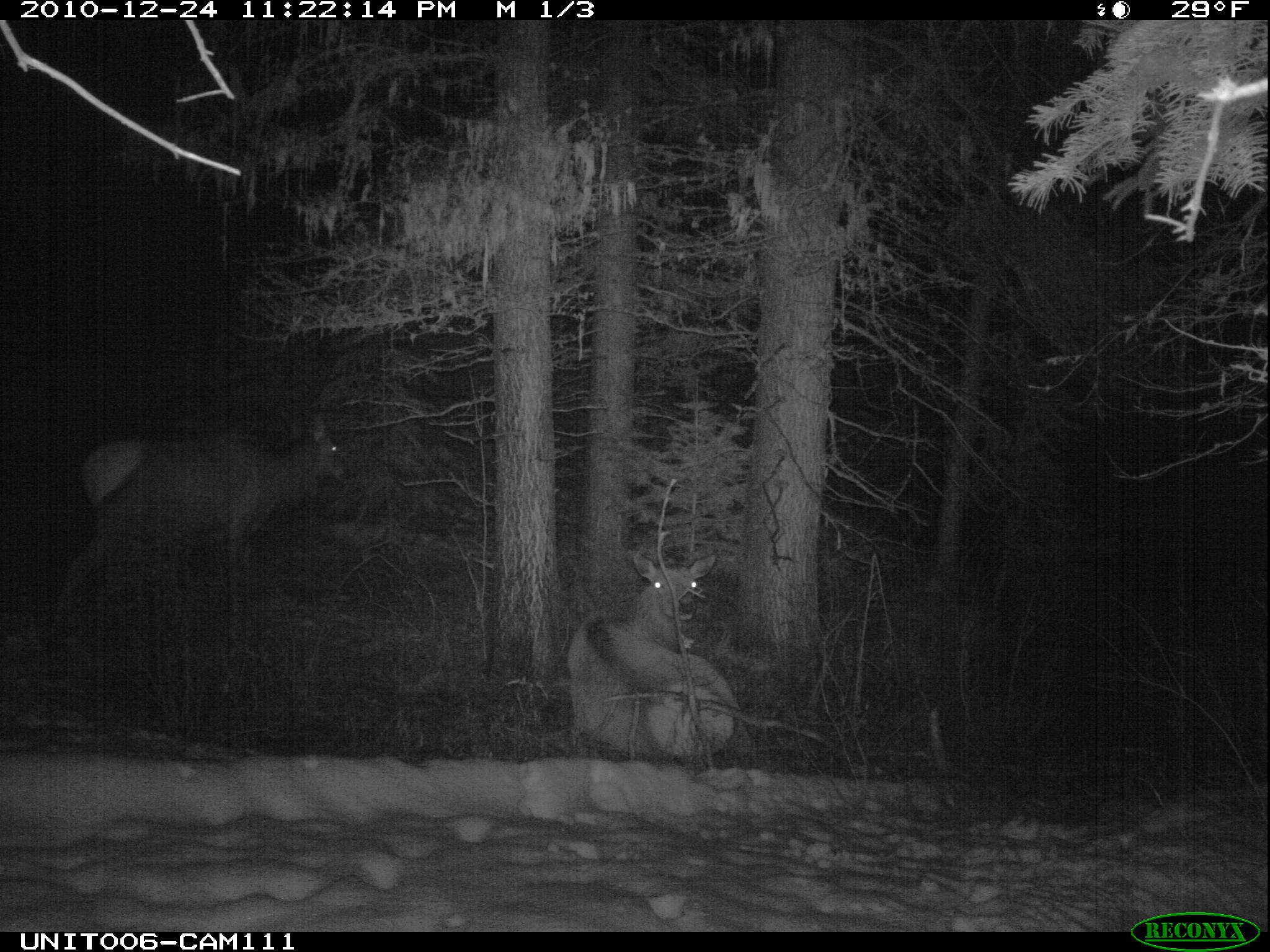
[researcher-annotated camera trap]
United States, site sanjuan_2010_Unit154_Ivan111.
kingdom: Animalia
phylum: Chordata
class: Mammalia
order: Artiodactyla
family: Cervidae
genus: Cervus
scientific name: Cervus elaphus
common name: red deer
Cervus elaphus (red deer).